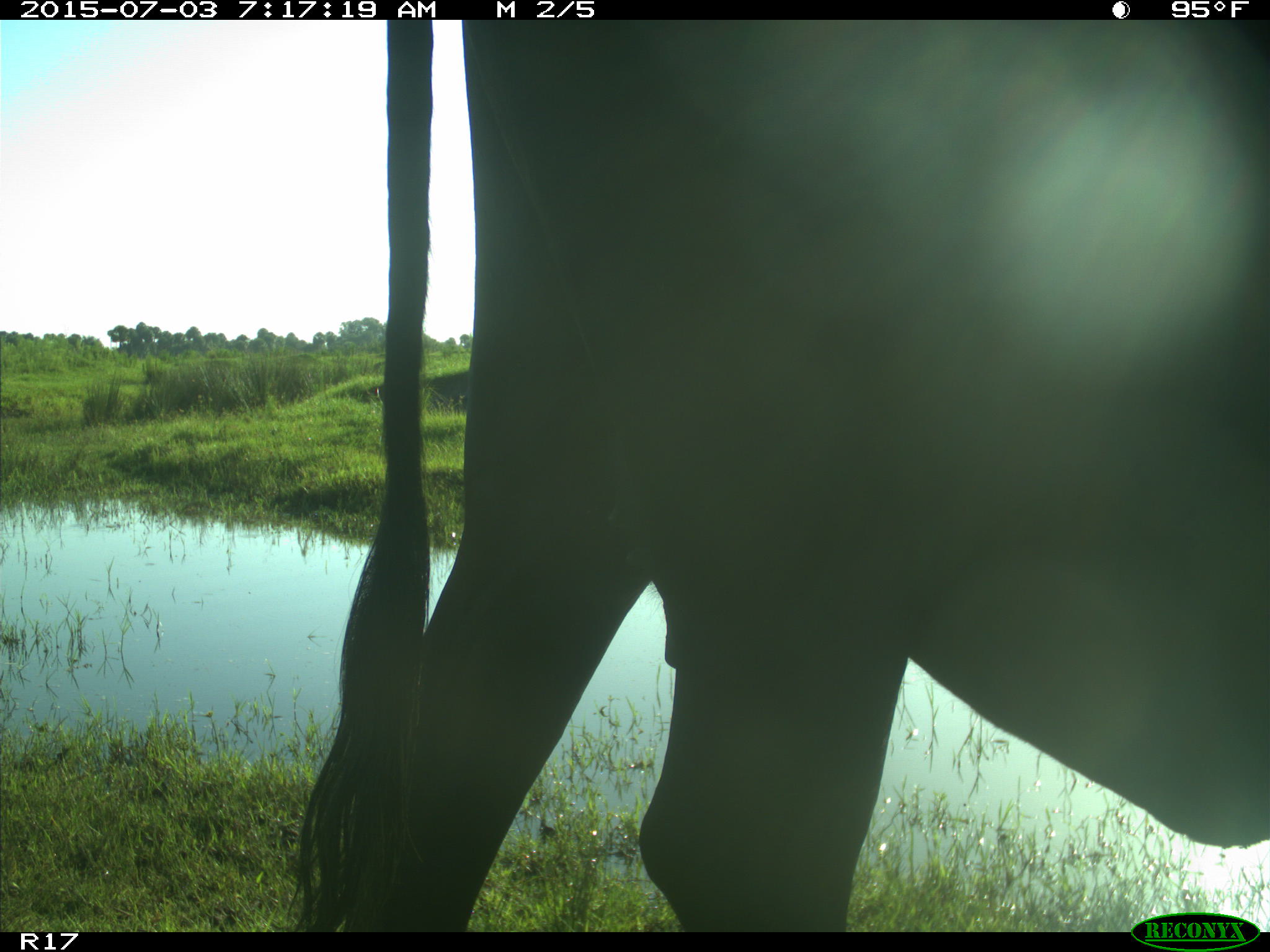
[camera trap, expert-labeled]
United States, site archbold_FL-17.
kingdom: Animalia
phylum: Chordata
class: Mammalia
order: Artiodactyla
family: Bovidae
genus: Bos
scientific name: Bos taurus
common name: domestic cow